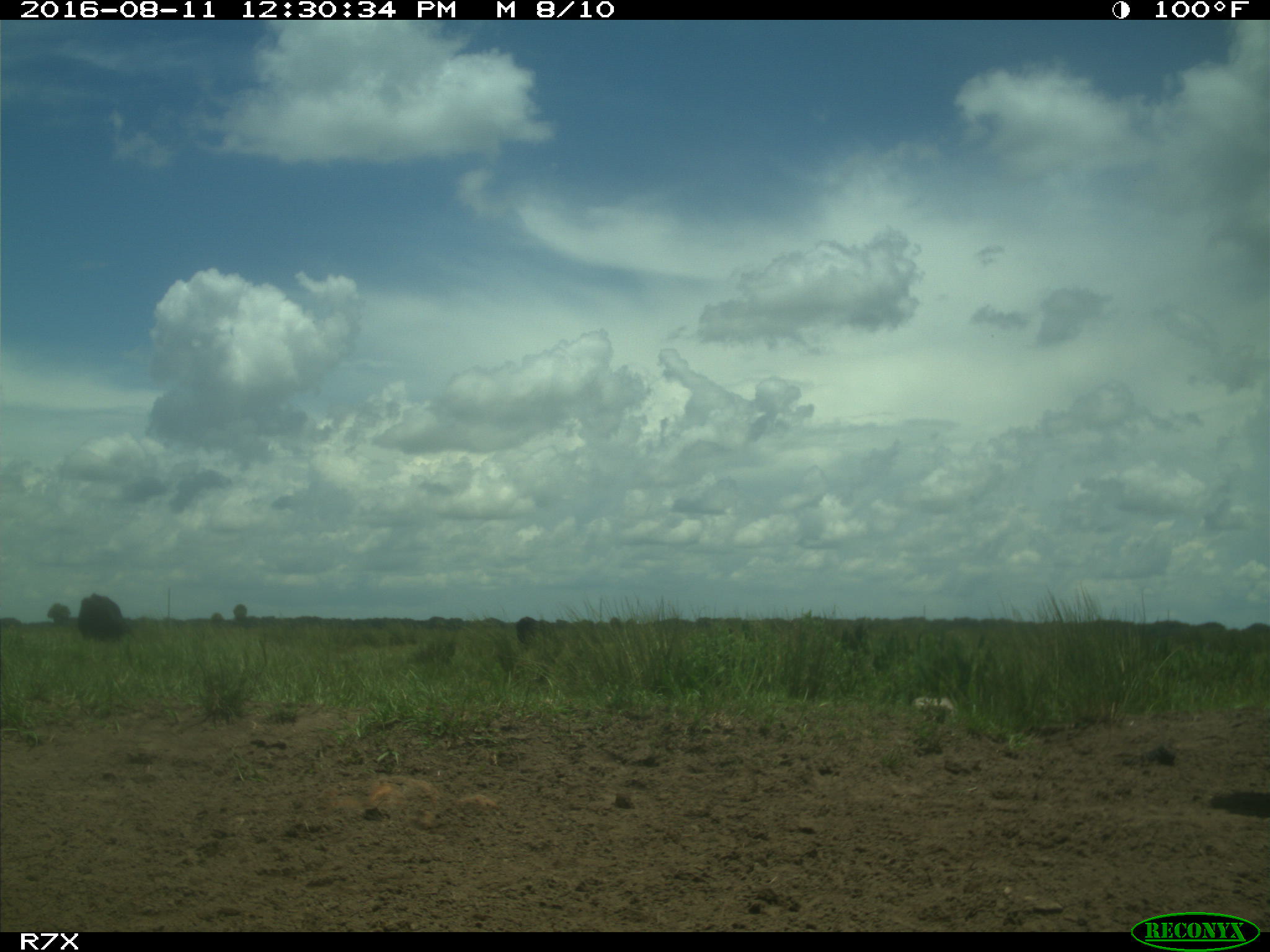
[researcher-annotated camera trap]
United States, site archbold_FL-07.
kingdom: Animalia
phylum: Chordata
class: Mammalia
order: Artiodactyla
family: Bovidae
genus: Bos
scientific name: Bos taurus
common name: domestic cow